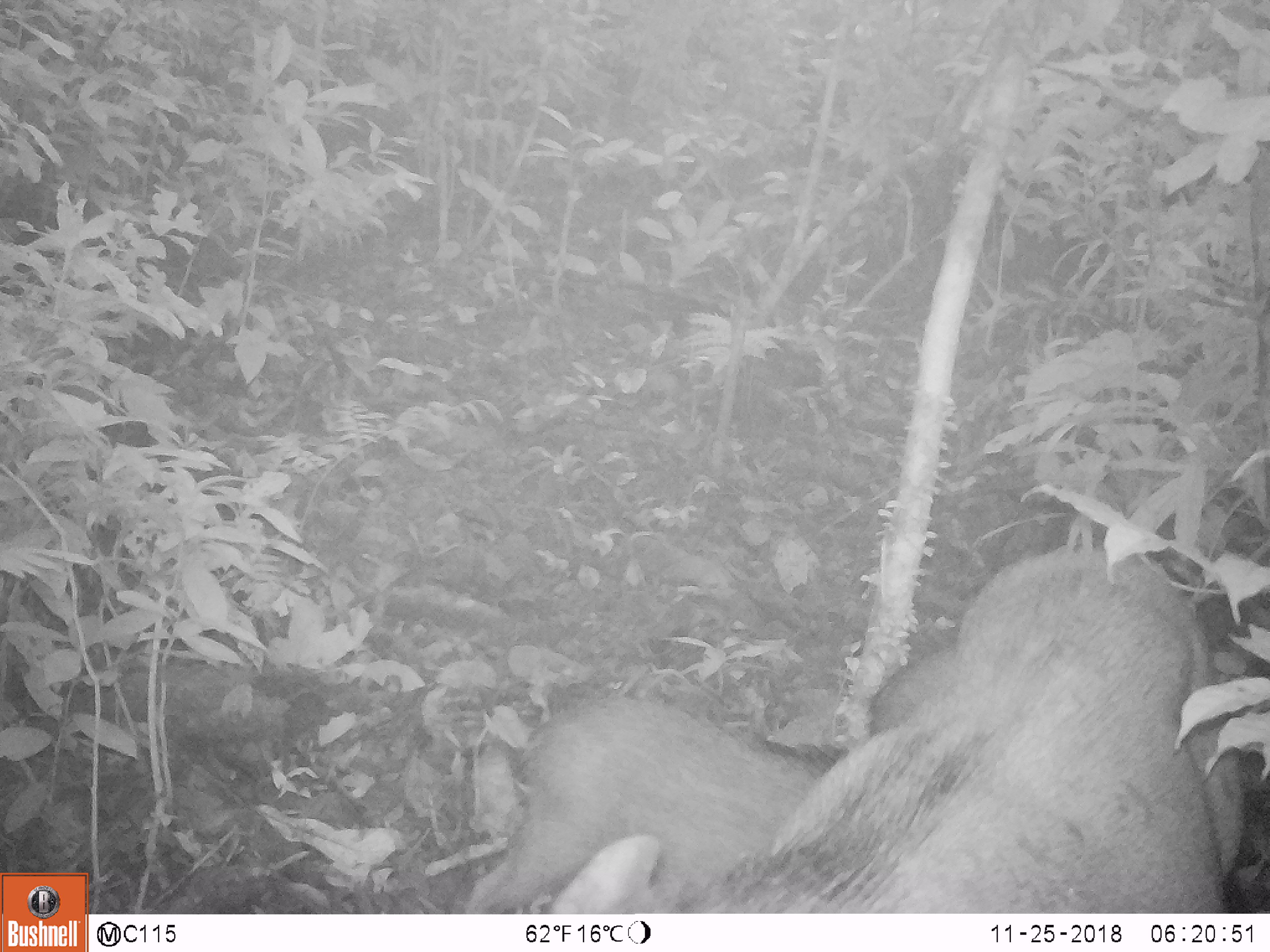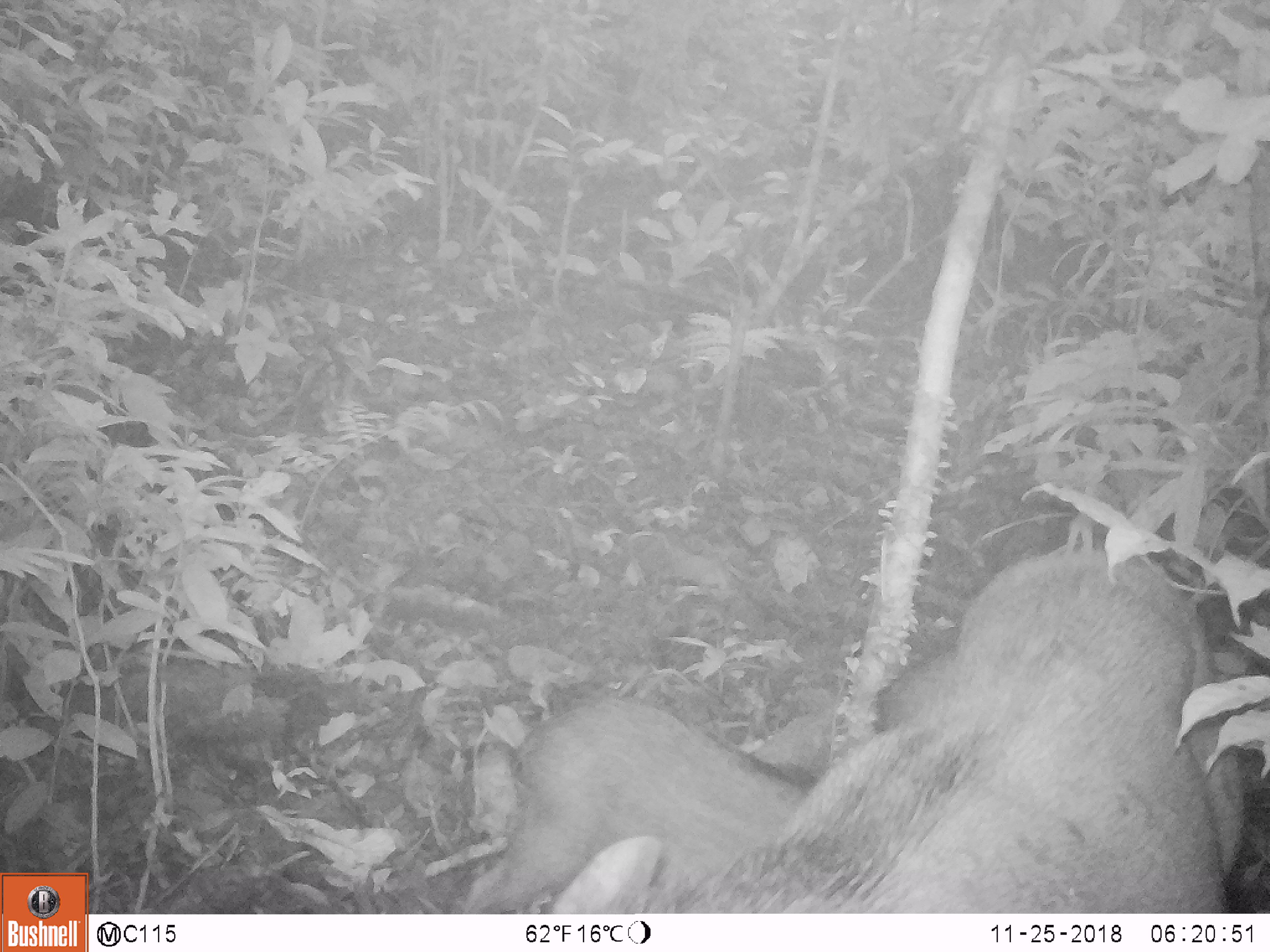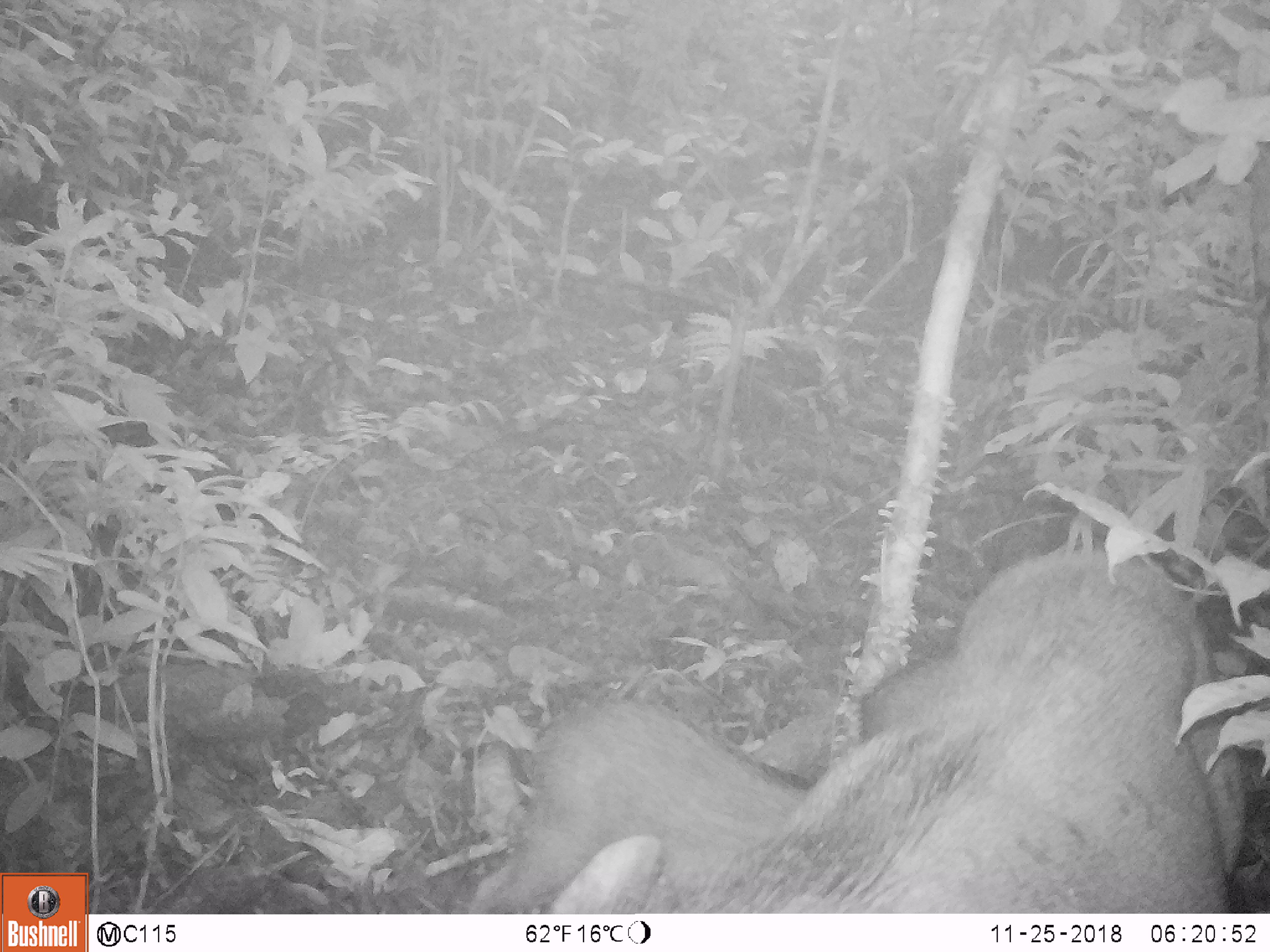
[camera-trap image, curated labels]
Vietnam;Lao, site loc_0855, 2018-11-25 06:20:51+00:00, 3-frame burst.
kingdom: Animalia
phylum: Chordata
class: Mammalia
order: Artiodactyla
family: Suidae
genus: Sus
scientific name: Sus scrofa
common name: eurasian wild pig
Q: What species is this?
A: Eurasian wild pig (Sus scrofa).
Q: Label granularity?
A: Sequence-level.